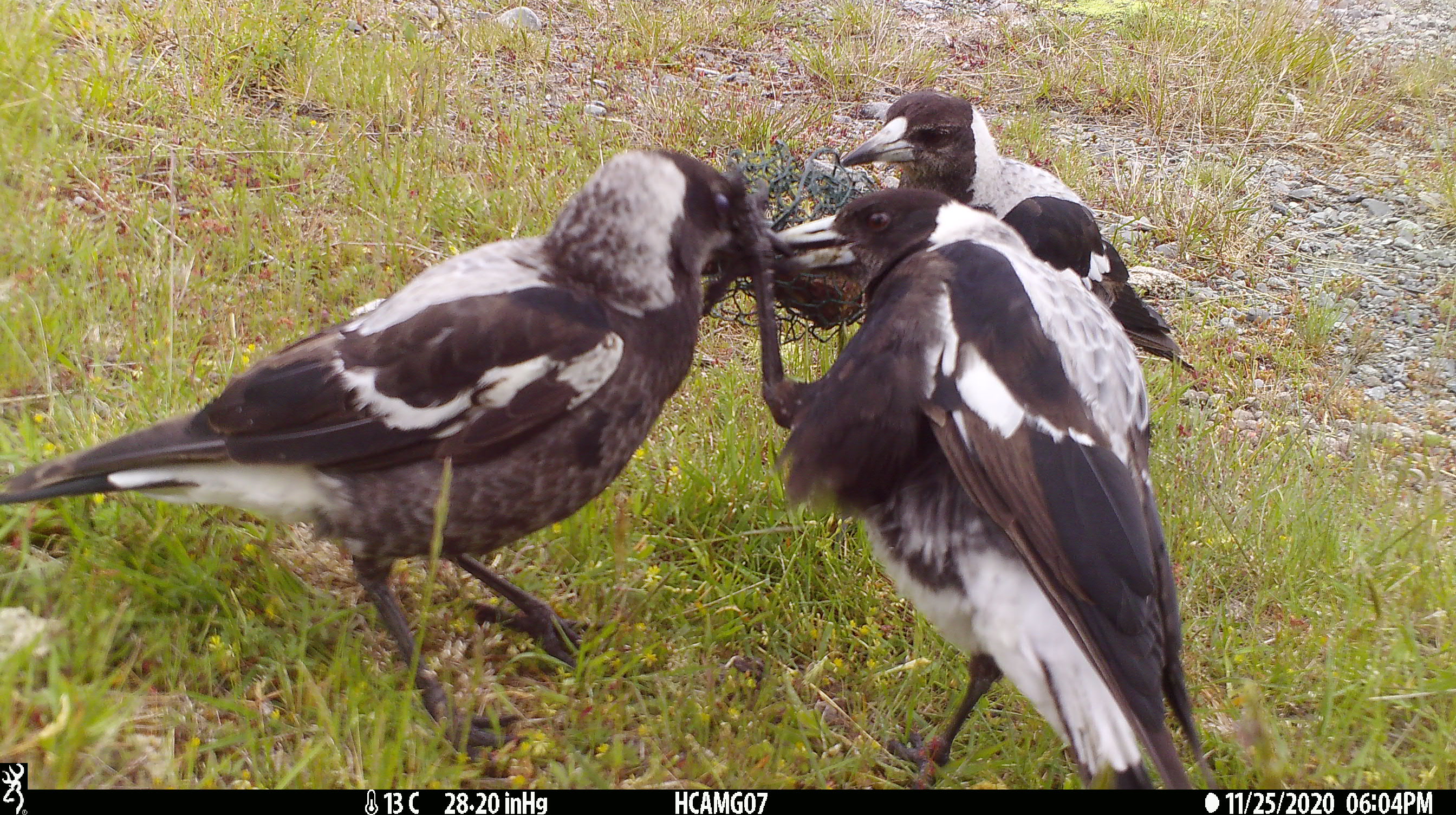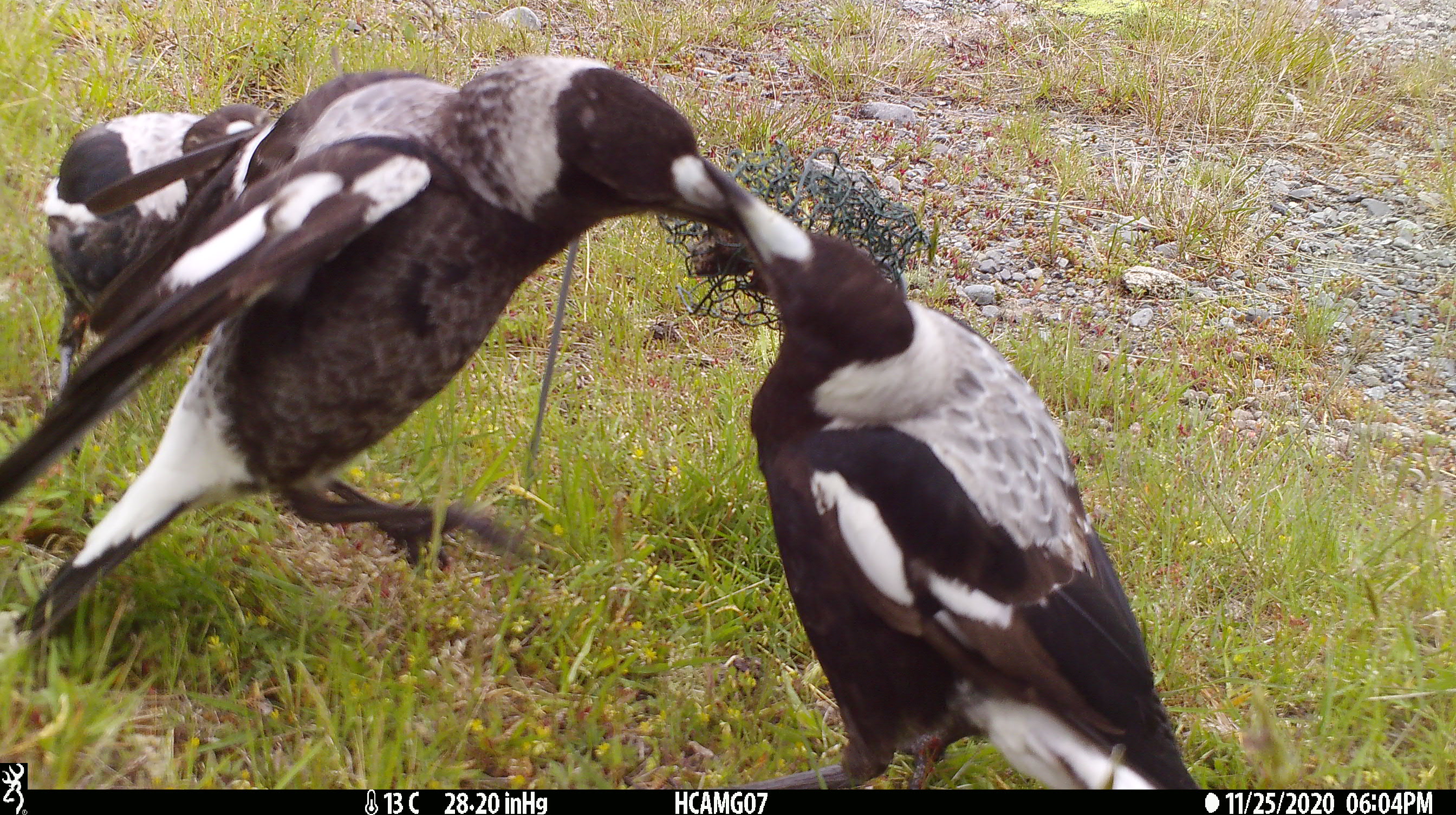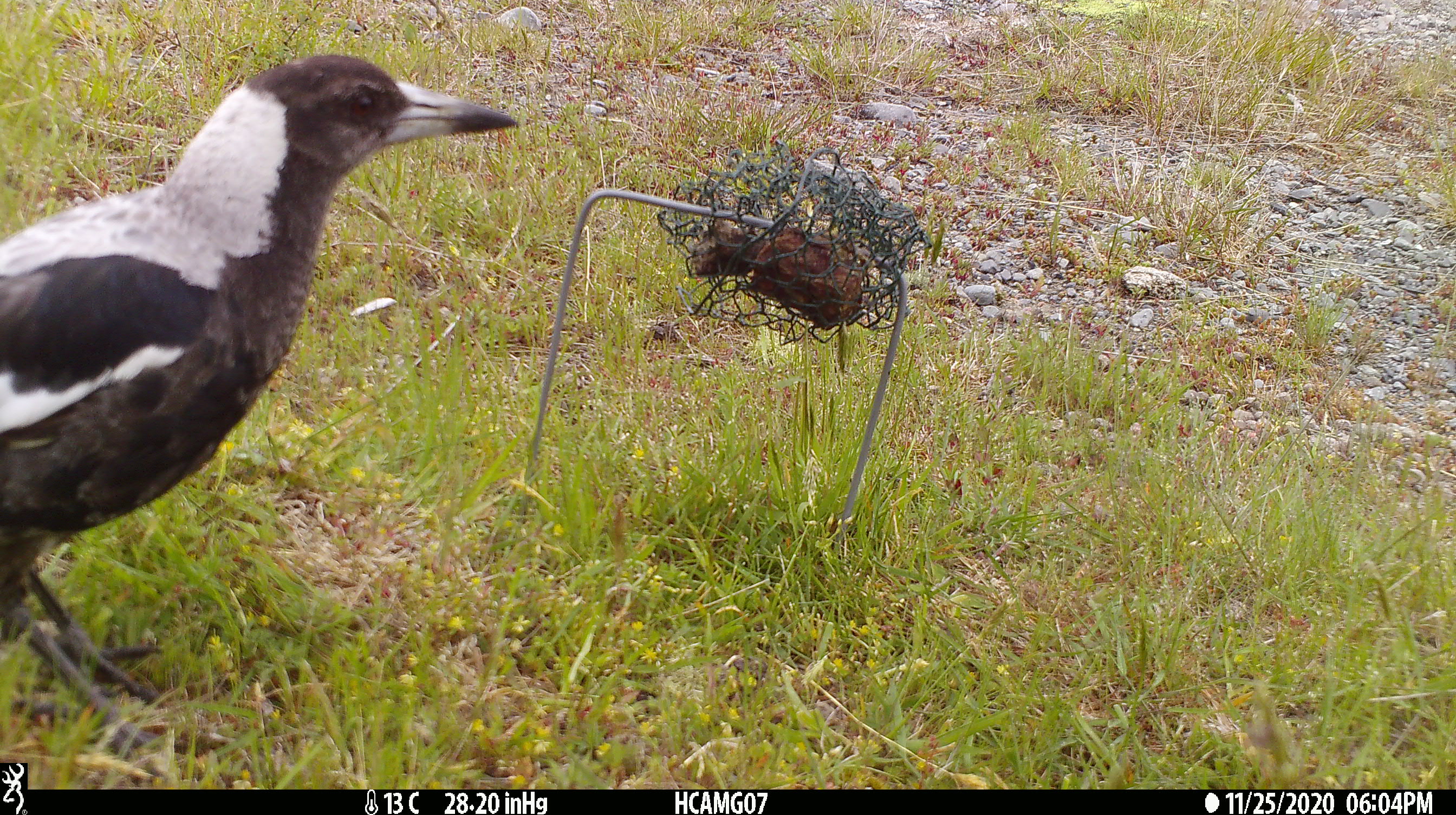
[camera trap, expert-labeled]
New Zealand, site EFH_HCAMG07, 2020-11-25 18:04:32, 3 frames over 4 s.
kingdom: Animalia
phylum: Chordata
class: Aves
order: Passeriformes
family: Artamidae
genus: Gymnorhina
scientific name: Gymnorhina tibicen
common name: australian magpie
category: magpie